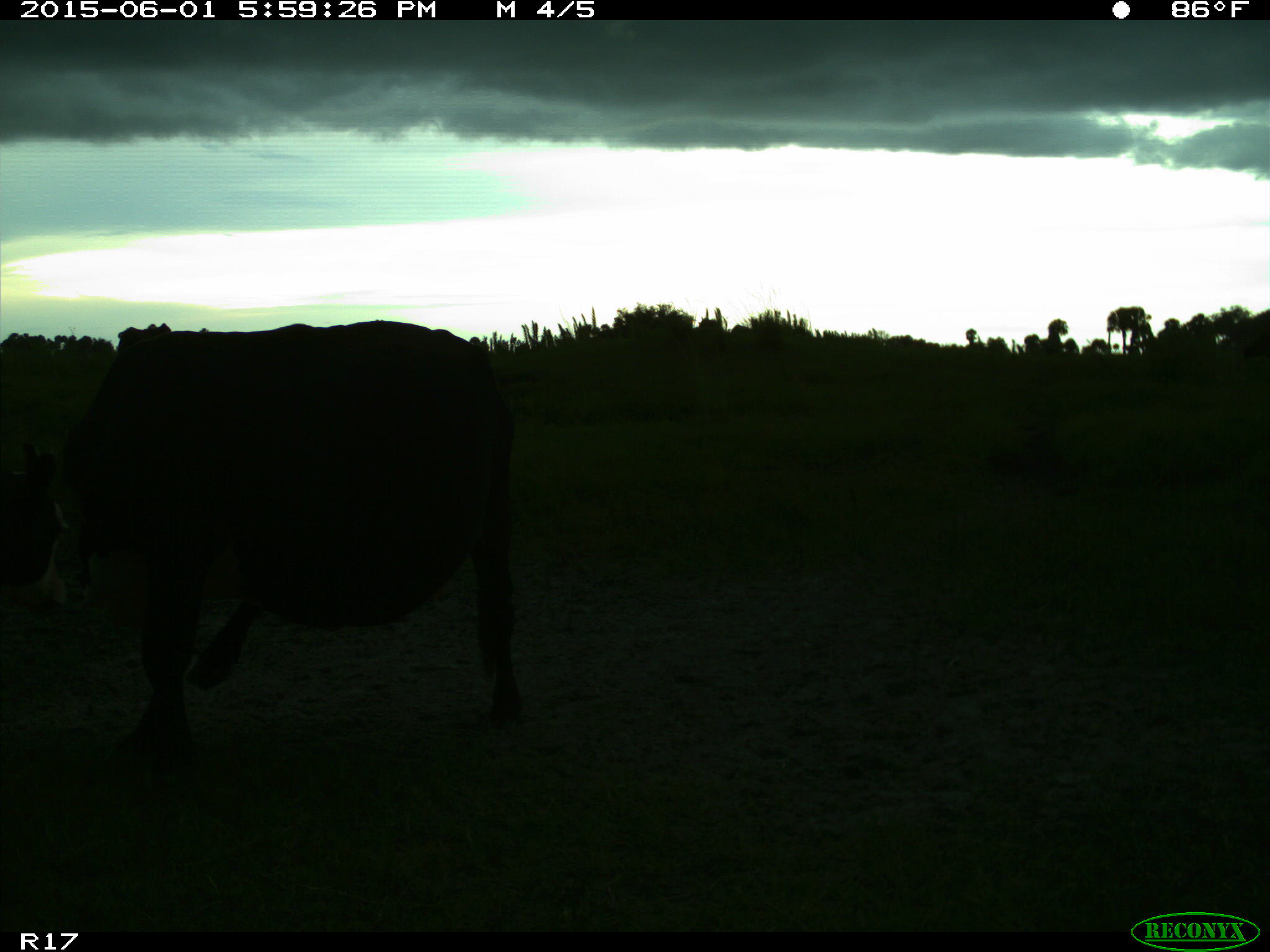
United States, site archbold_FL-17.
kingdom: Animalia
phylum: Chordata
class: Mammalia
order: Artiodactyla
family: Bovidae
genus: Bos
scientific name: Bos taurus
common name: domestic cow